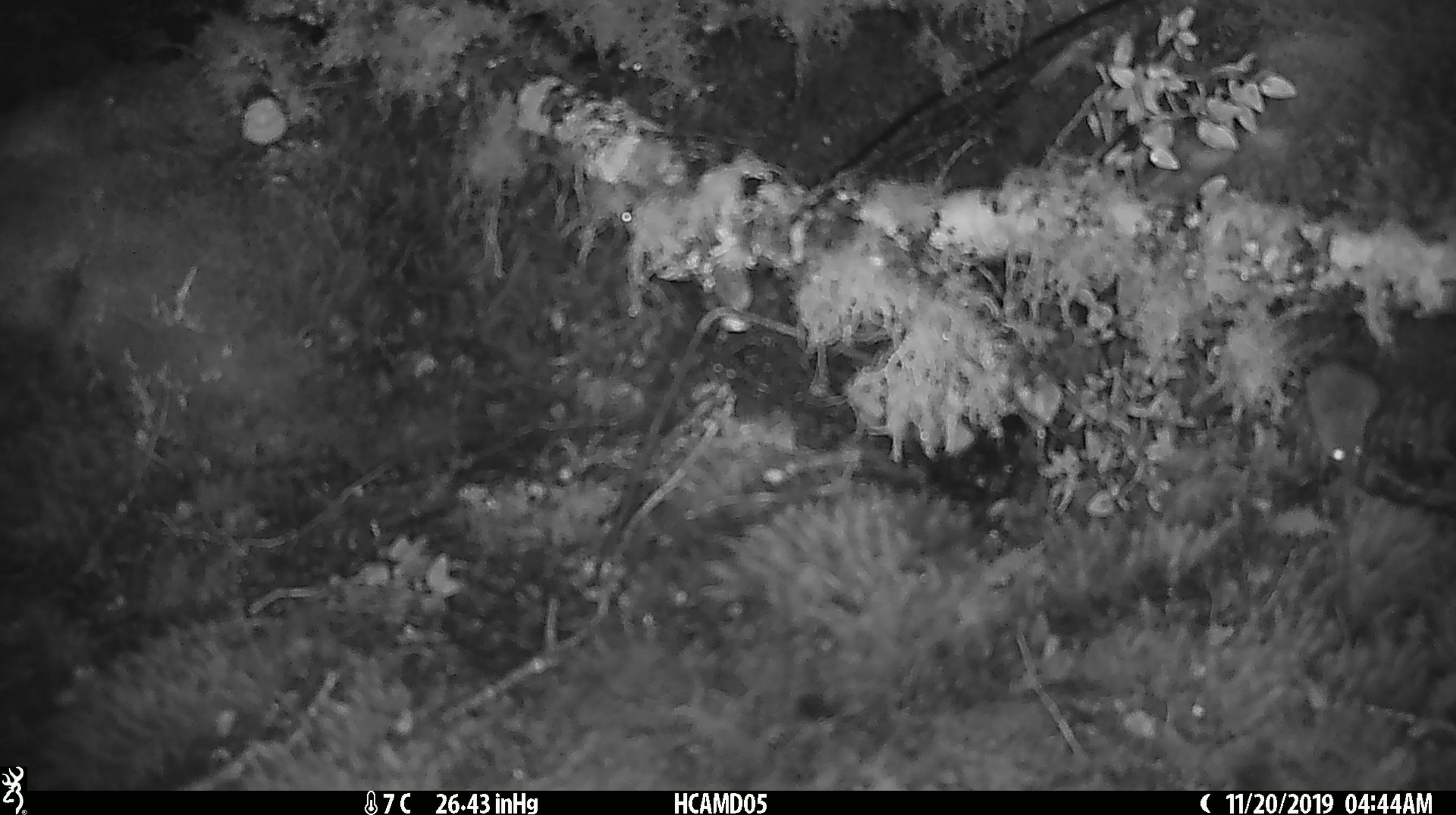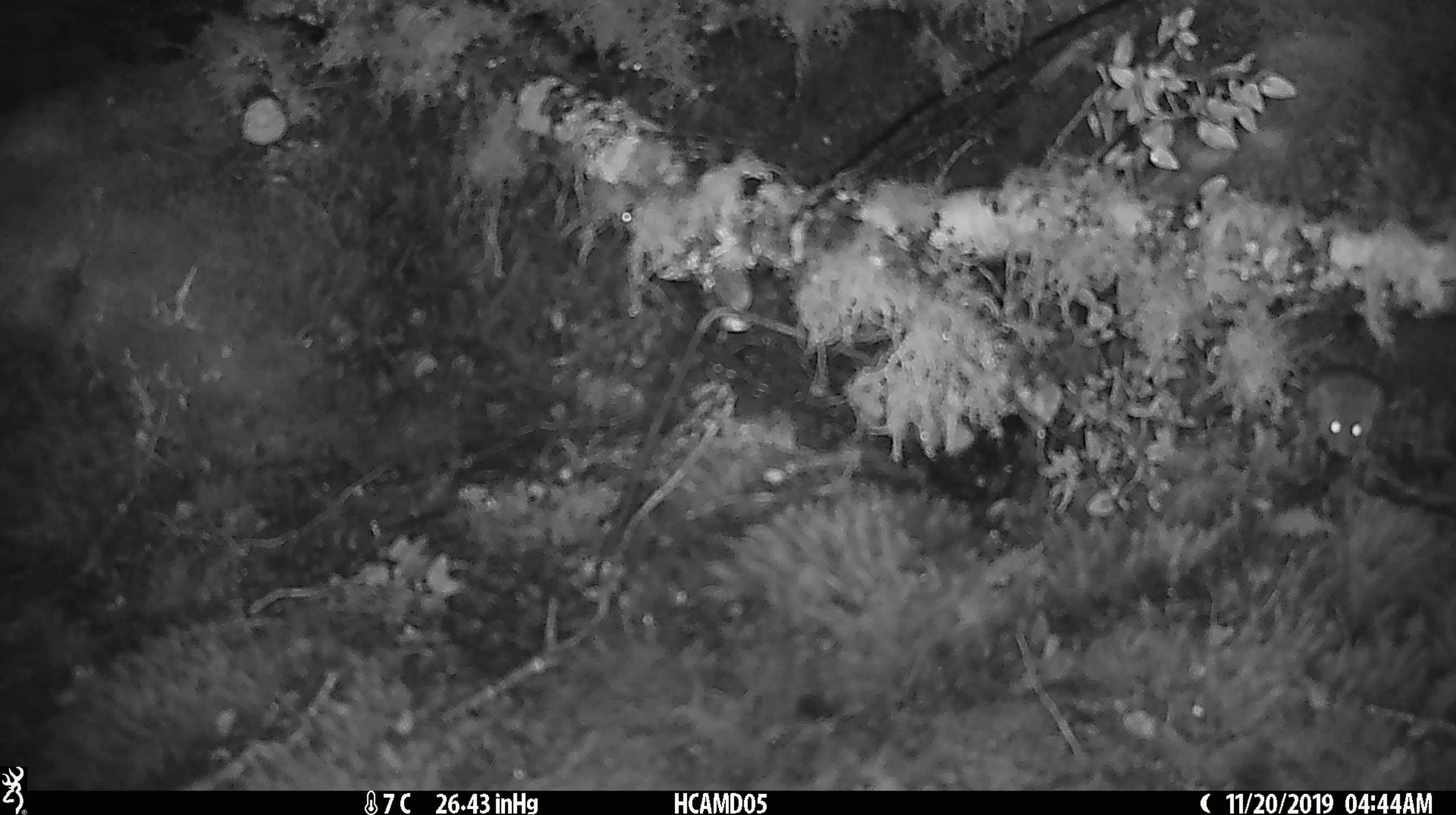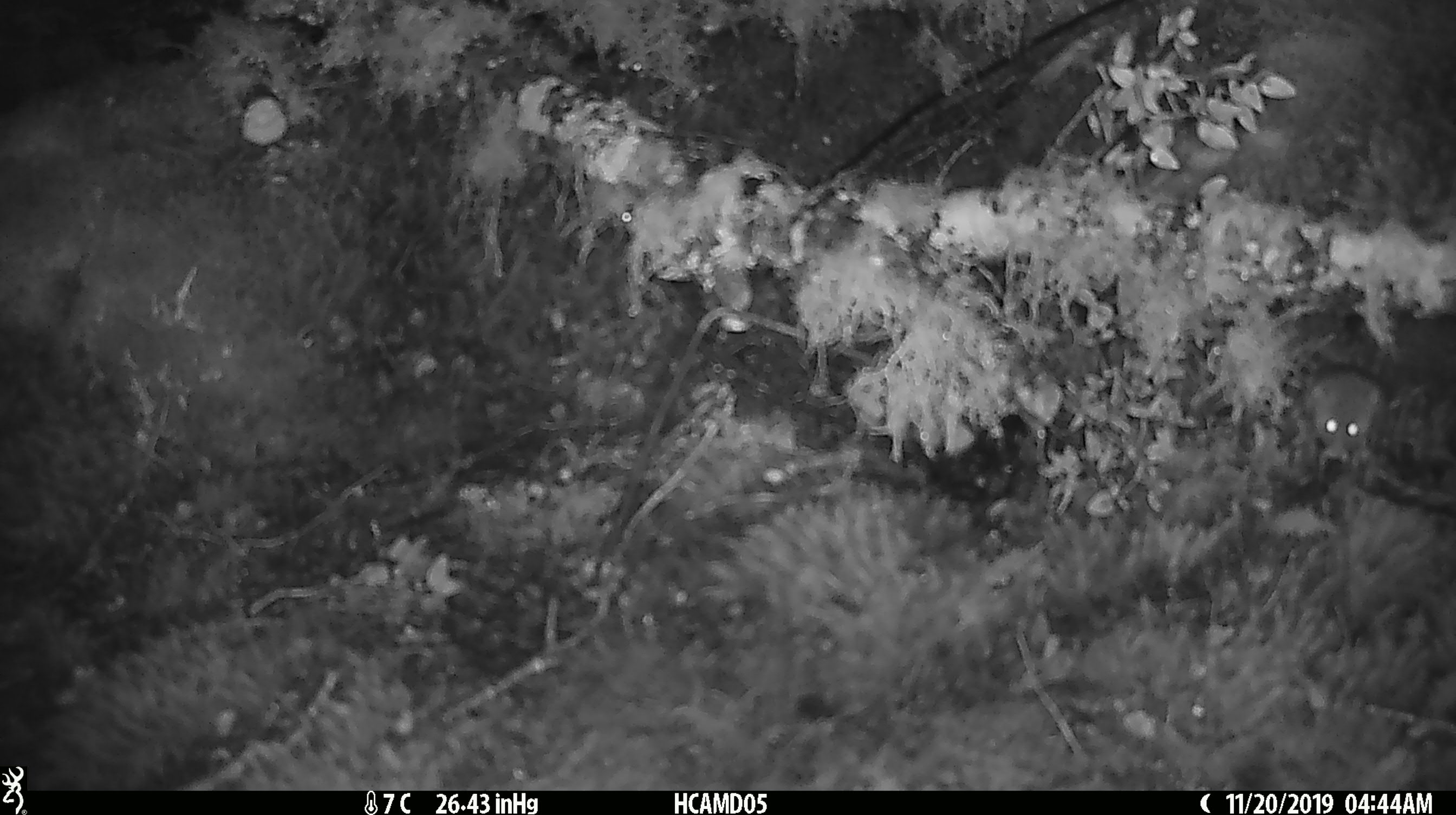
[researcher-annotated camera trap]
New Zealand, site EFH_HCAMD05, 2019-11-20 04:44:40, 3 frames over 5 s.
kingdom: Animalia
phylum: Chordata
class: Mammalia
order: Rodentia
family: Muridae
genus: Mus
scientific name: Mus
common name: mouse